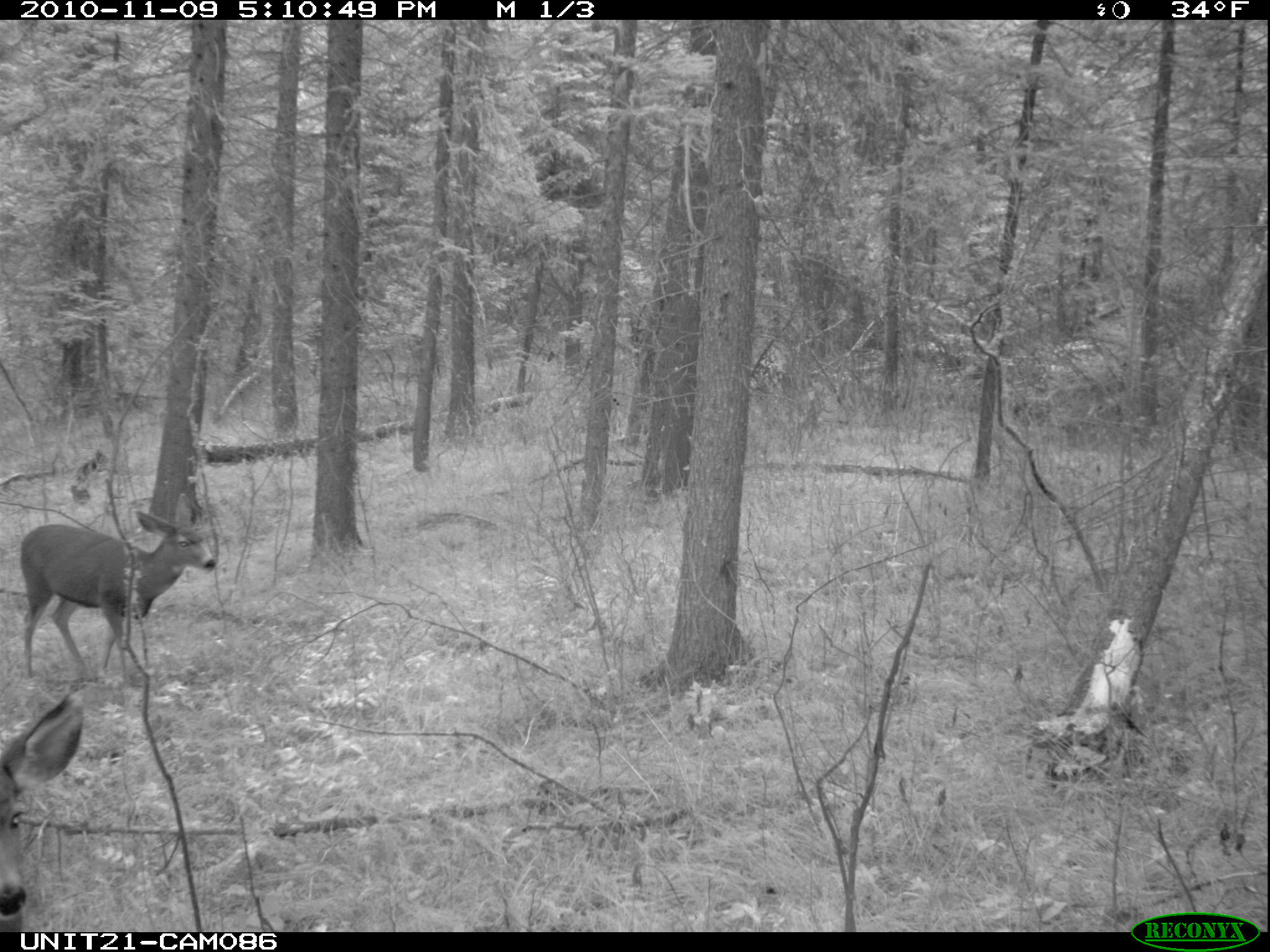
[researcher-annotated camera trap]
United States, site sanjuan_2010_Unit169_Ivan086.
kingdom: Animalia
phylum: Chordata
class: Mammalia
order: Artiodactyla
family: Cervidae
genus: Odocoileus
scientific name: Odocoileus hemionus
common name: mule deer